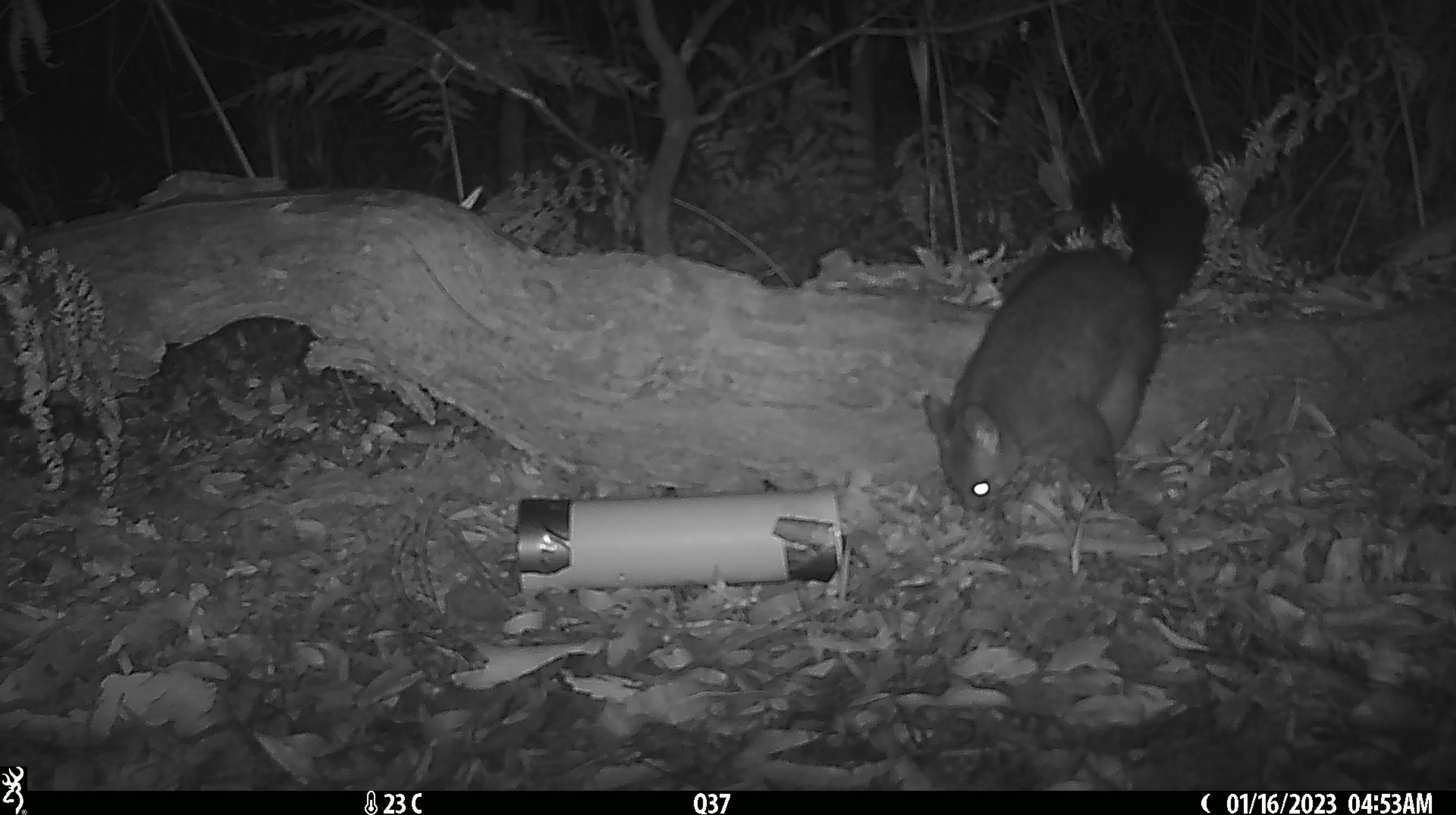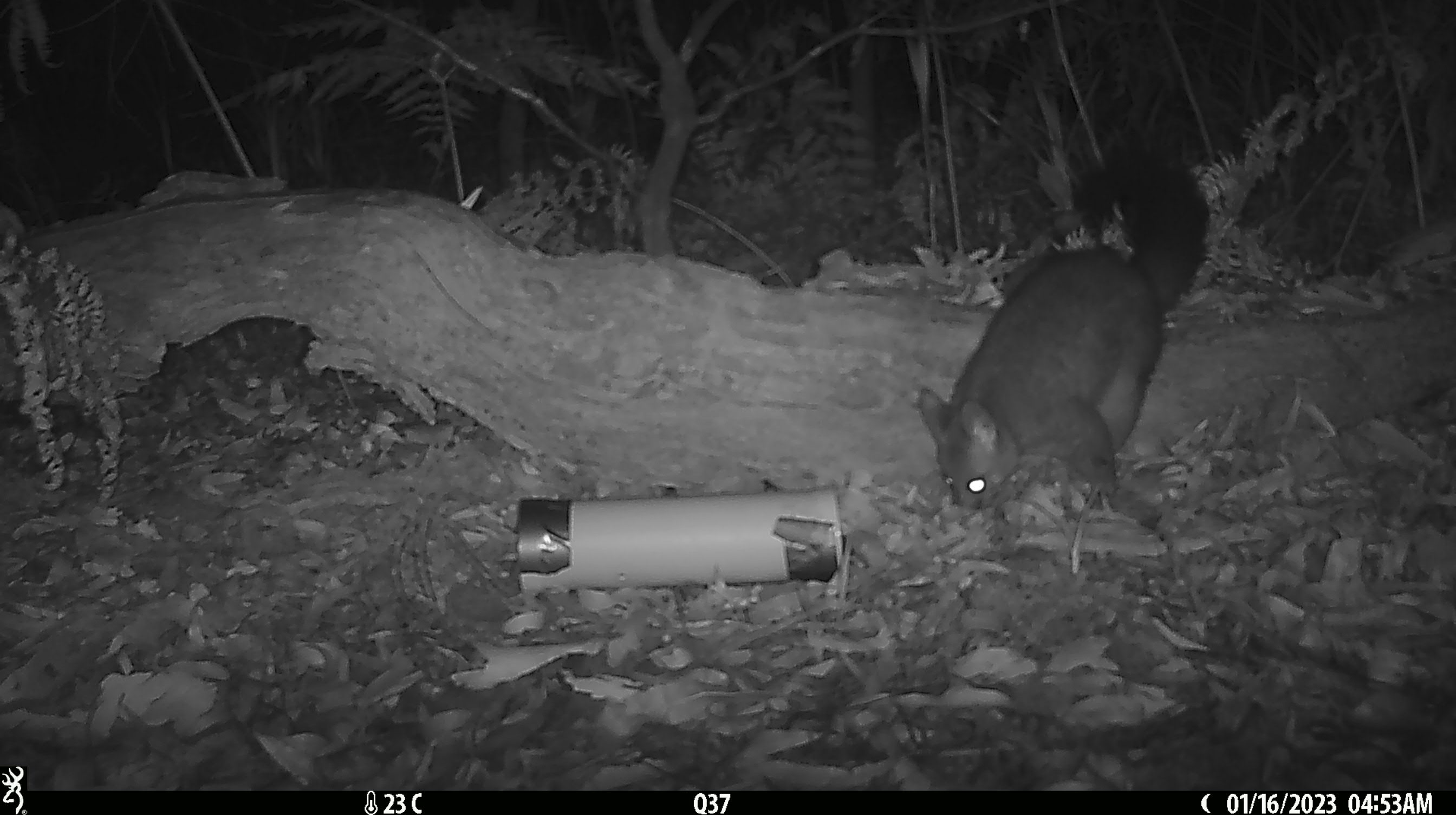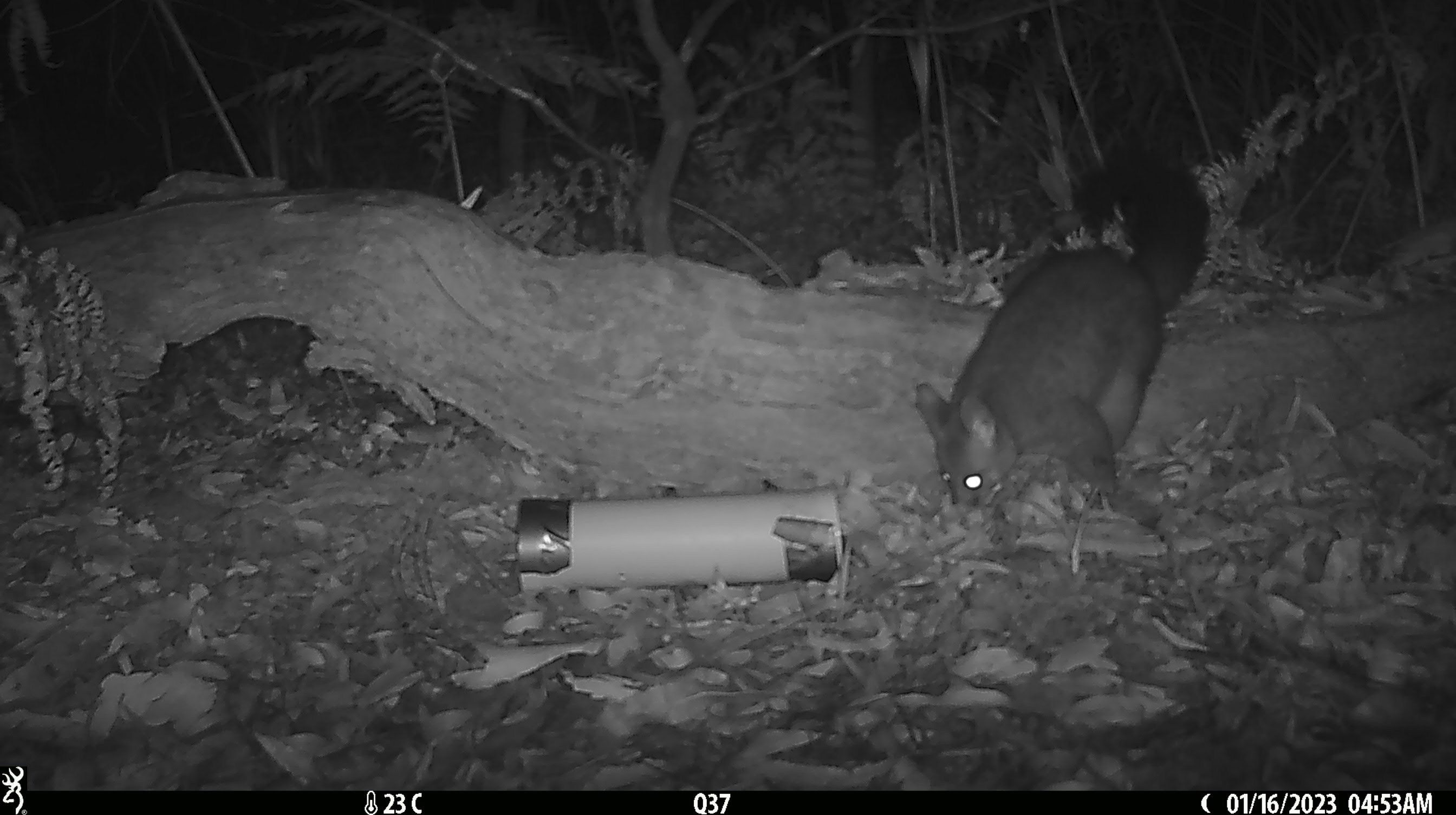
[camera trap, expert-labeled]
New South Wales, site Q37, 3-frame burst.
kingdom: Animalia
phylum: Chordata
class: Mammalia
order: Diprotodontia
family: Phalangeridae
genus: Trichosurus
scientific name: Trichosurus vulpecula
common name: common brushtail possum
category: possum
Possum (common brushtail possum) (Trichosurus vulpecula).